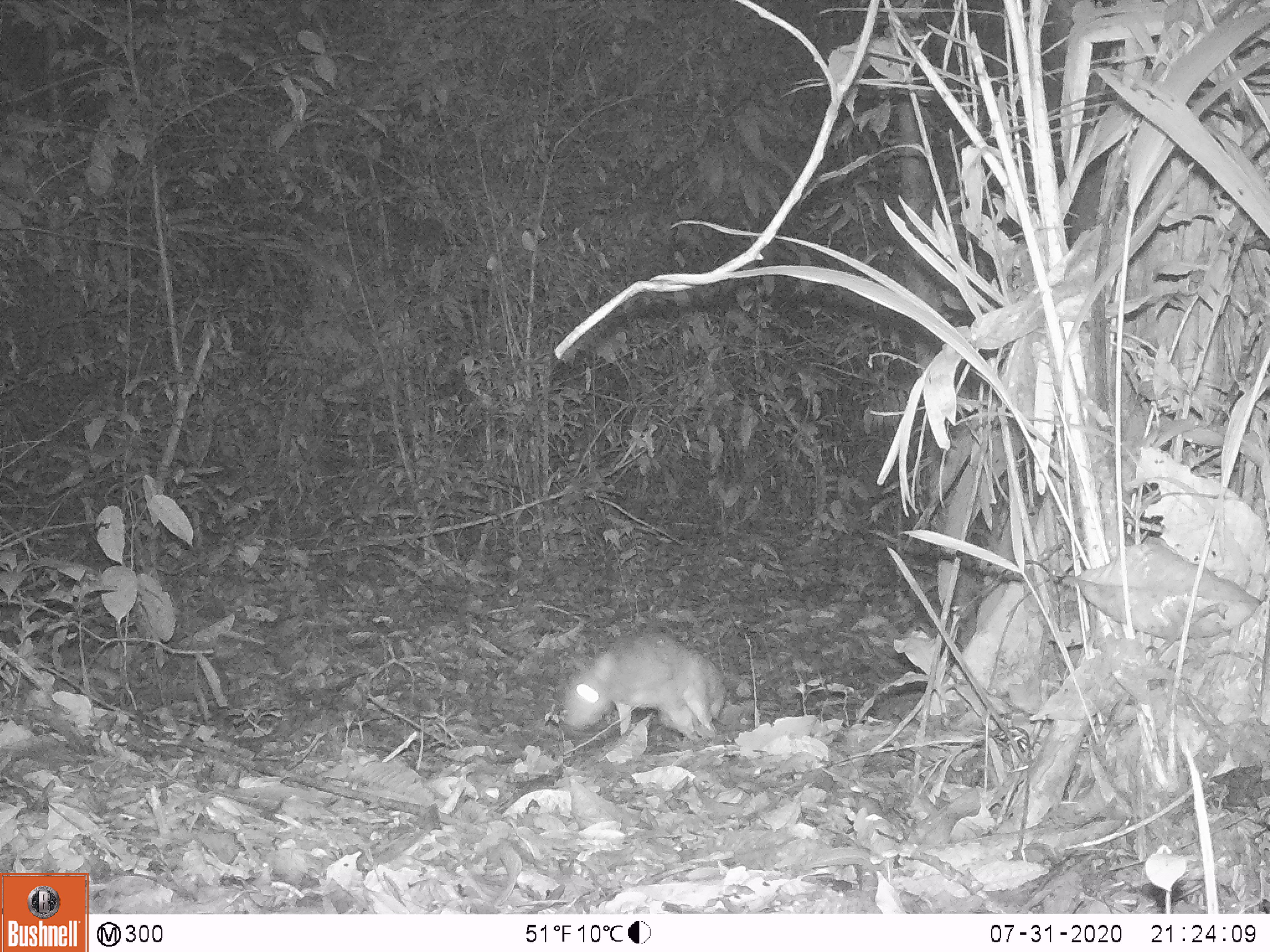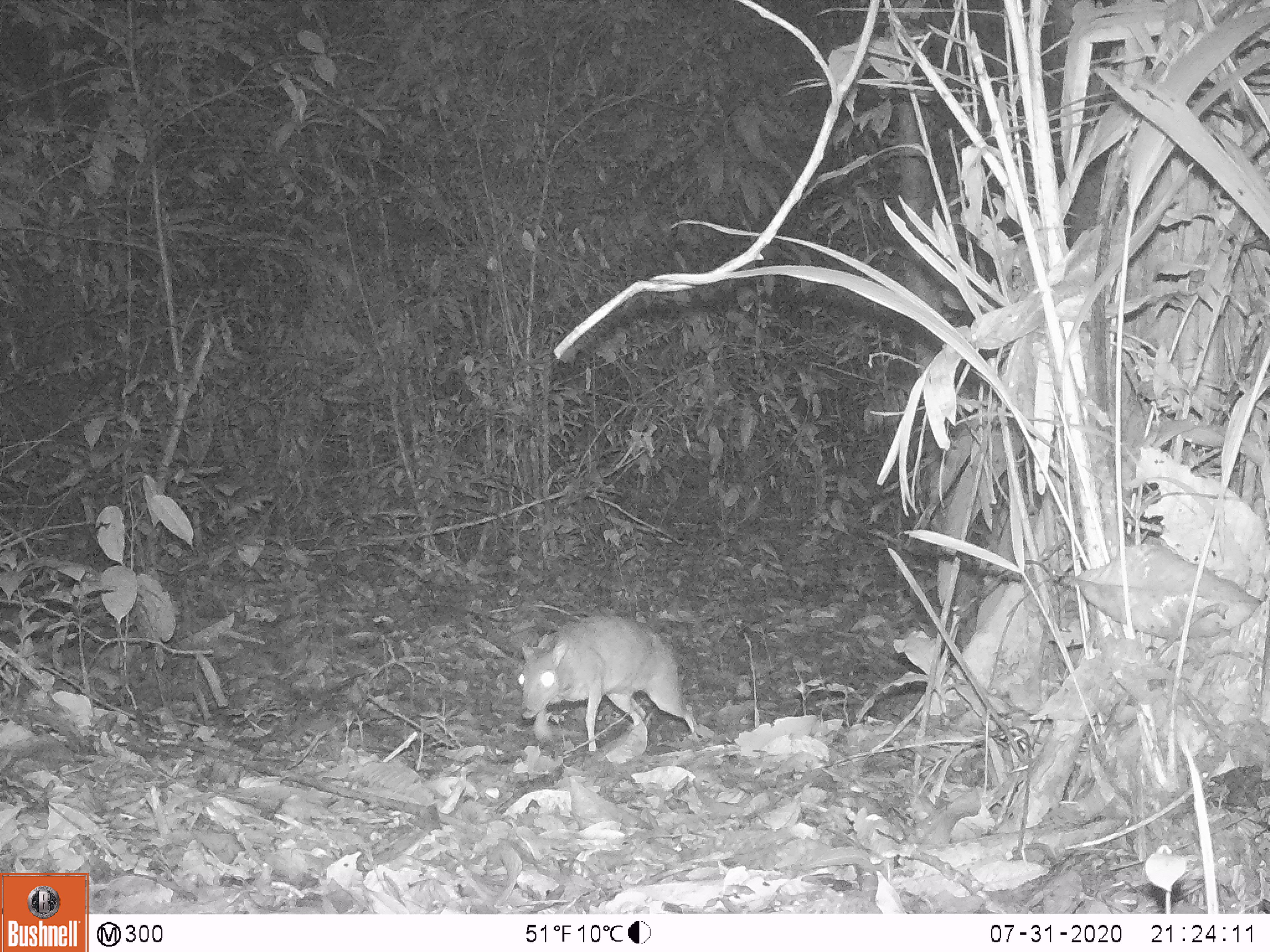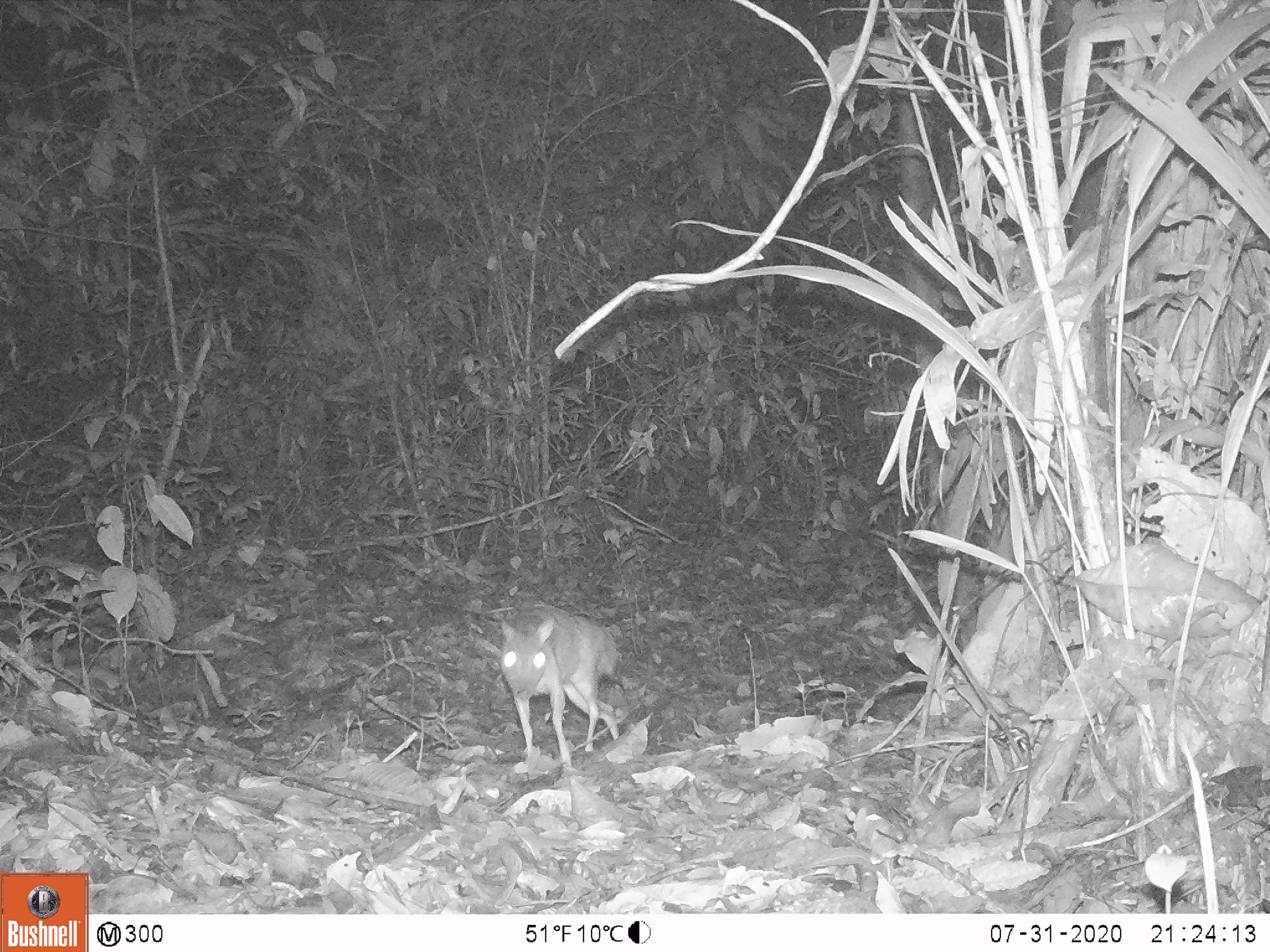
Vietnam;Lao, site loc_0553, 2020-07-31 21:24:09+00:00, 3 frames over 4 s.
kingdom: Animalia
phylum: Chordata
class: Mammalia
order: Artiodactyla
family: Tragulidae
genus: Moschiola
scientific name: Moschiola meminna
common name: chevrotain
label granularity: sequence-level